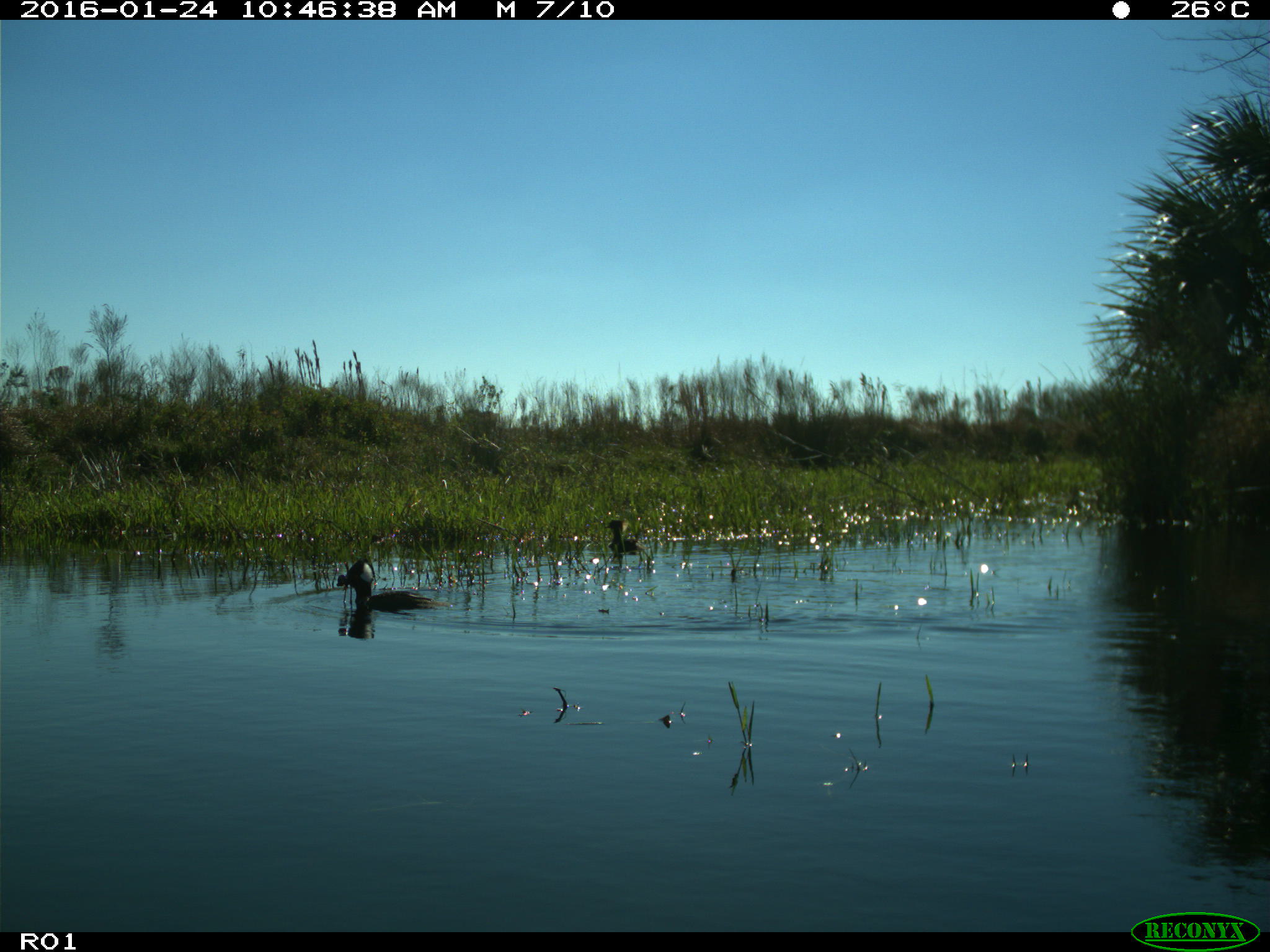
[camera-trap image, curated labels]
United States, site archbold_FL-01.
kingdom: Animalia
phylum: Chordata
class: Aves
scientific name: Aves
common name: birds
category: unidentified bird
Unidentified bird (birds) (Aves).